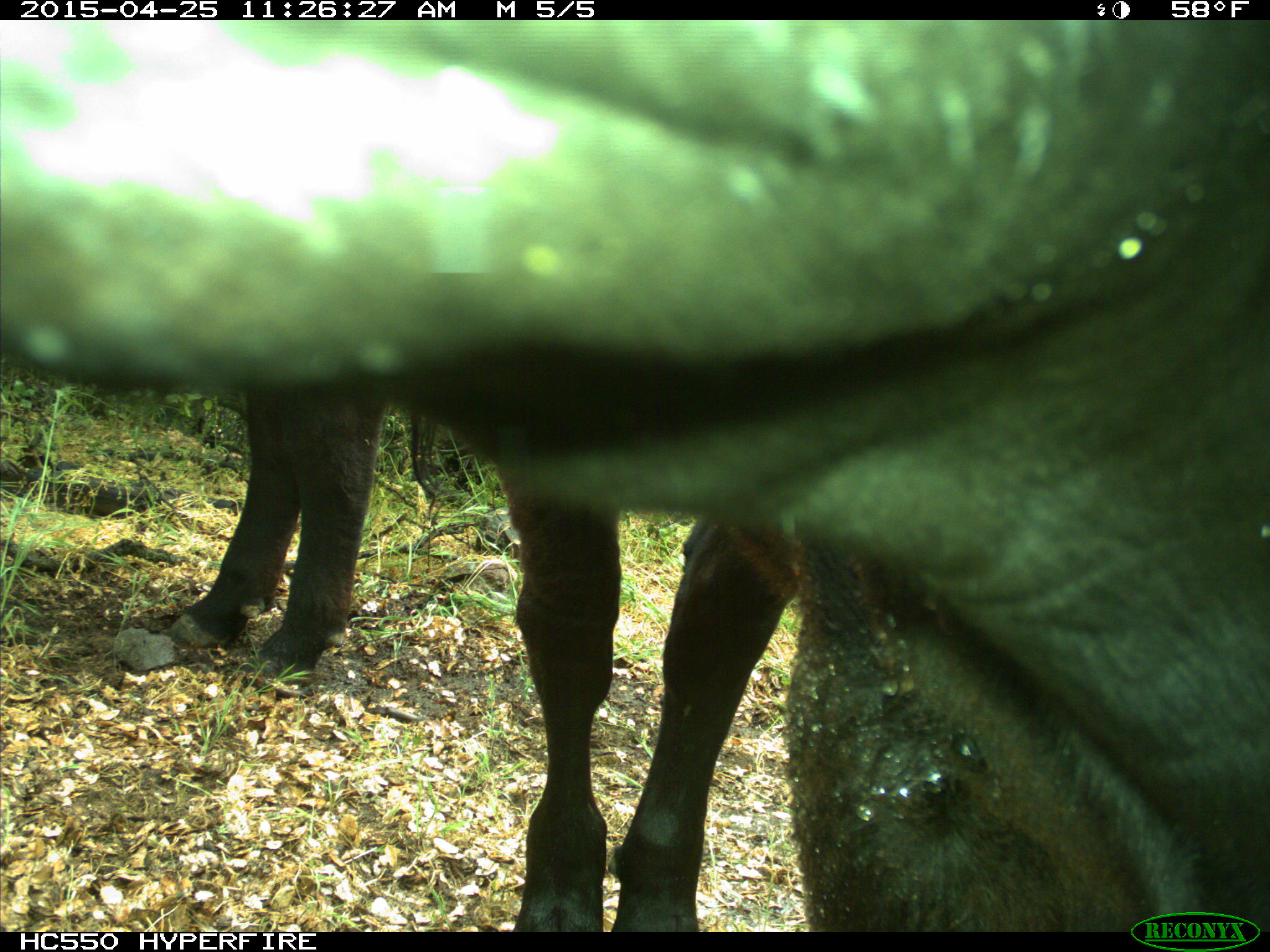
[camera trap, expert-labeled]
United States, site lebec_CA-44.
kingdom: Animalia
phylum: Chordata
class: Mammalia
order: Artiodactyla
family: Suidae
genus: Sus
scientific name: Sus scrofa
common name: wild boar